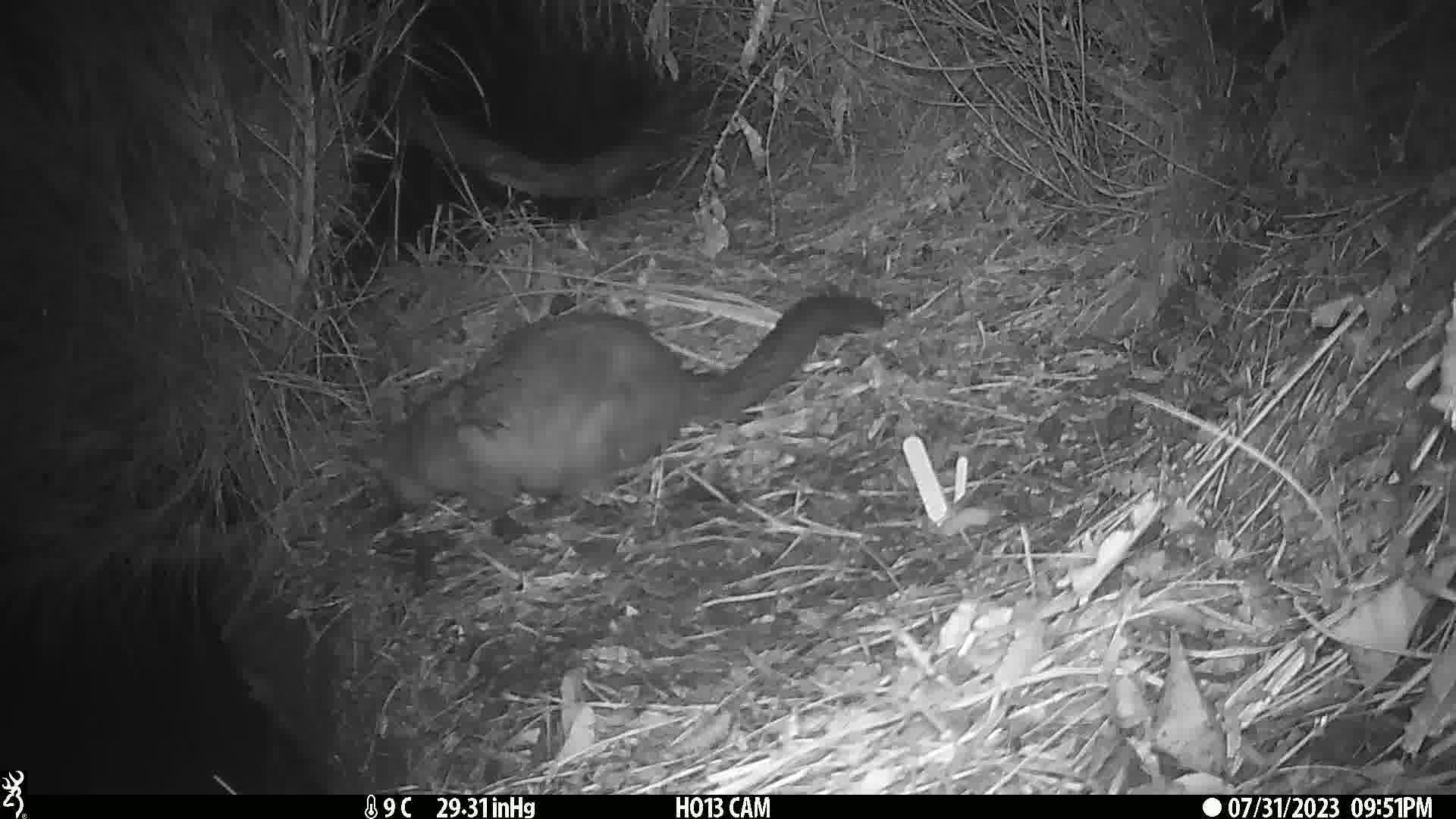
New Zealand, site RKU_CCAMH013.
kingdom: Animalia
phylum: Chordata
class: Mammalia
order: Diprotodontia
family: Phalangeridae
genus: Trichosurus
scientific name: Trichosurus vulpecula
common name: common brushtail possum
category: possum